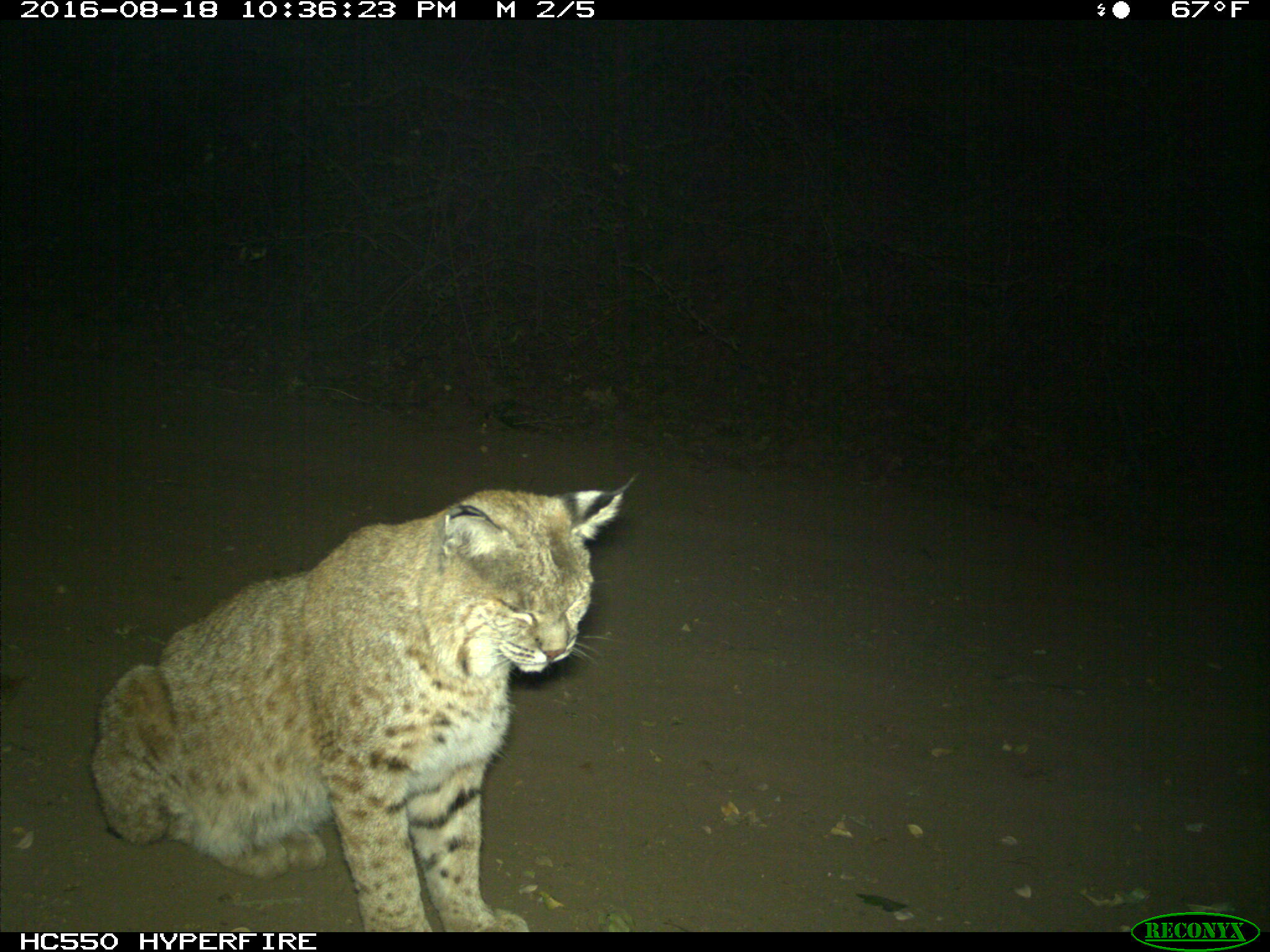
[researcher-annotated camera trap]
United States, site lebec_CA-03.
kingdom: Animalia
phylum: Chordata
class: Mammalia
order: Carnivora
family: Felidae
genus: Lynx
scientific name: Lynx rufus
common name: bobcat